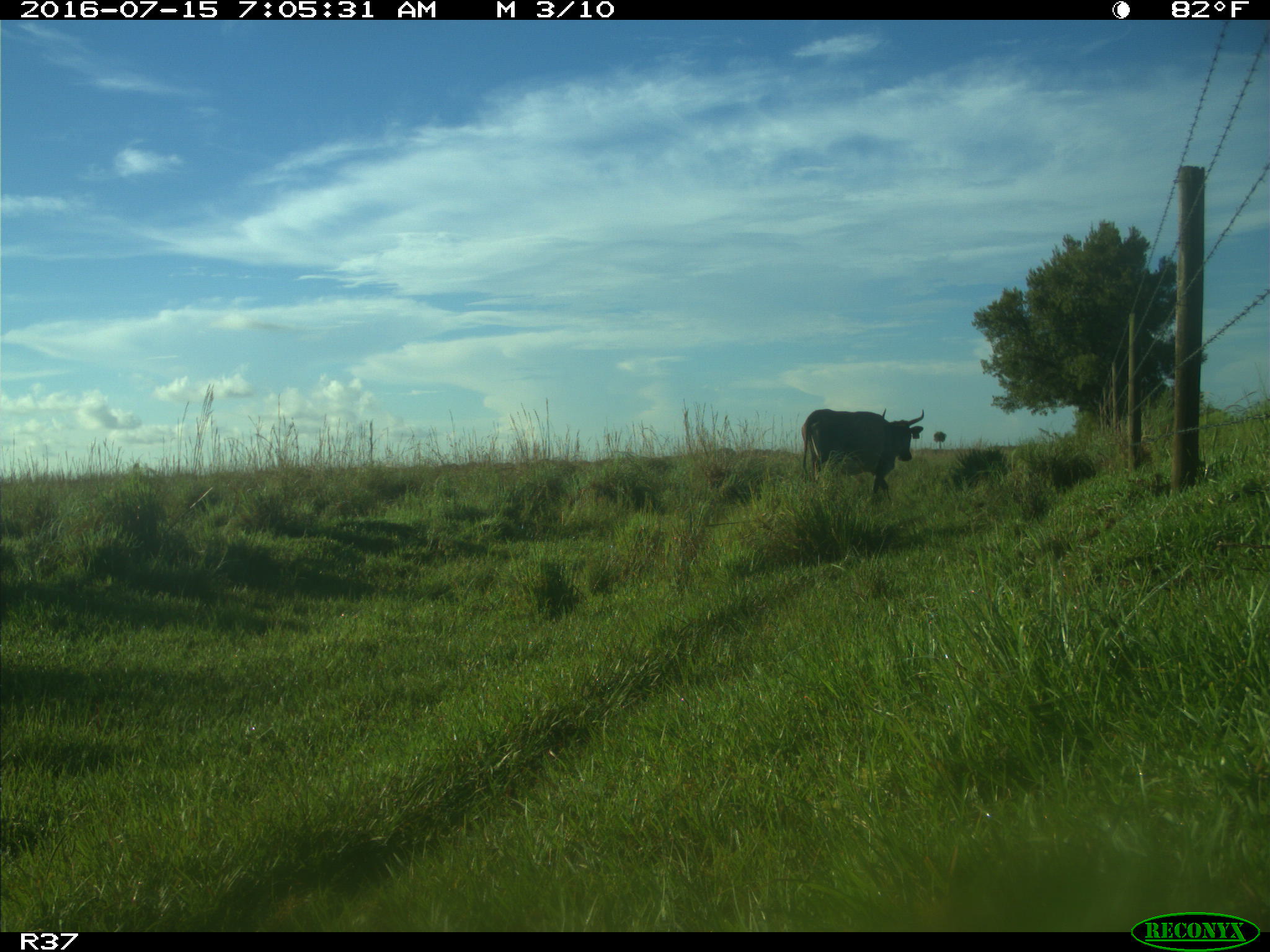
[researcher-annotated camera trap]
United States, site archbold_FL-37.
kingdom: Animalia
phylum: Chordata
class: Mammalia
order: Artiodactyla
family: Bovidae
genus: Bos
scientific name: Bos taurus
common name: domestic cow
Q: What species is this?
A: Bos taurus (domestic cow).